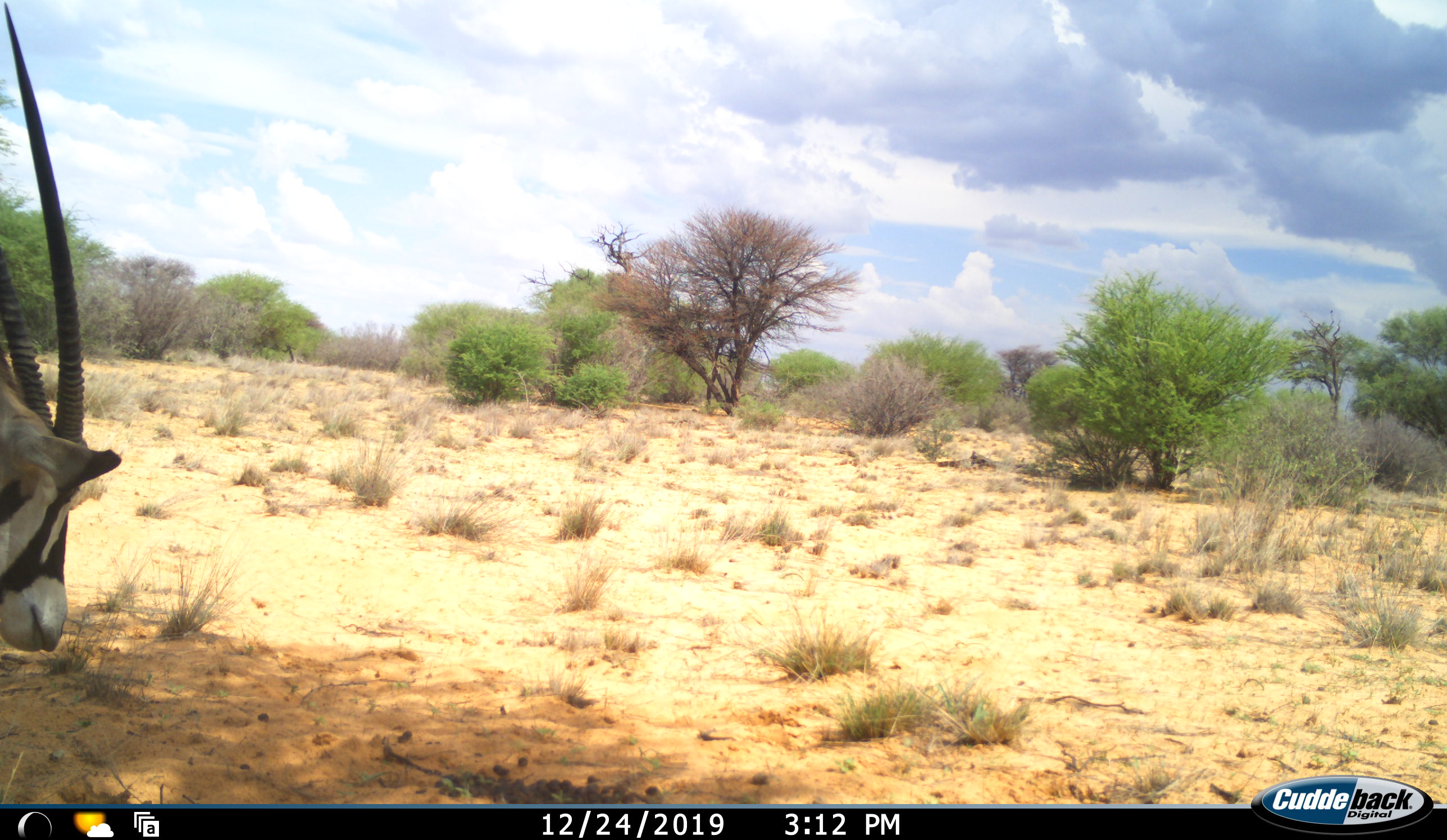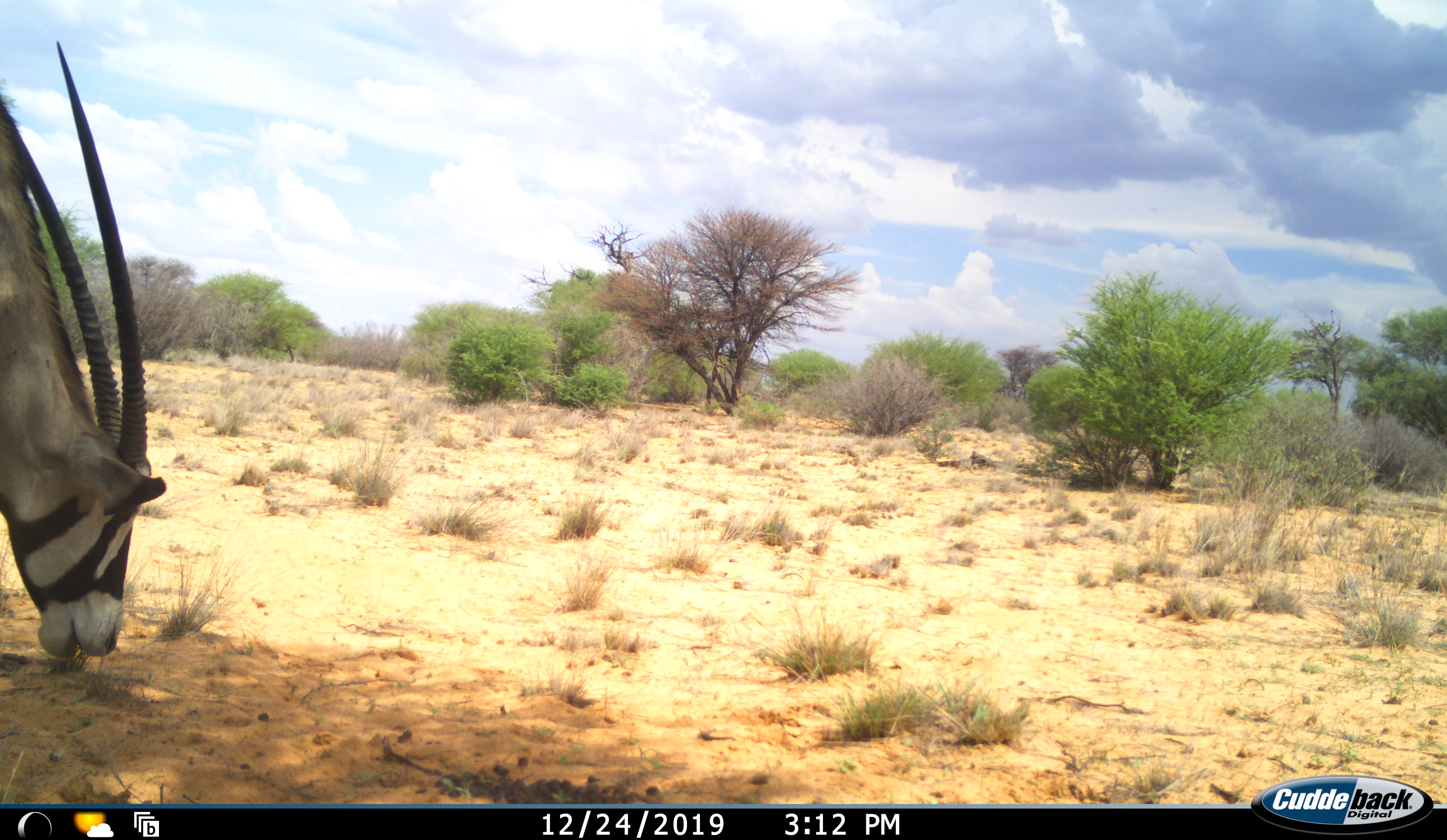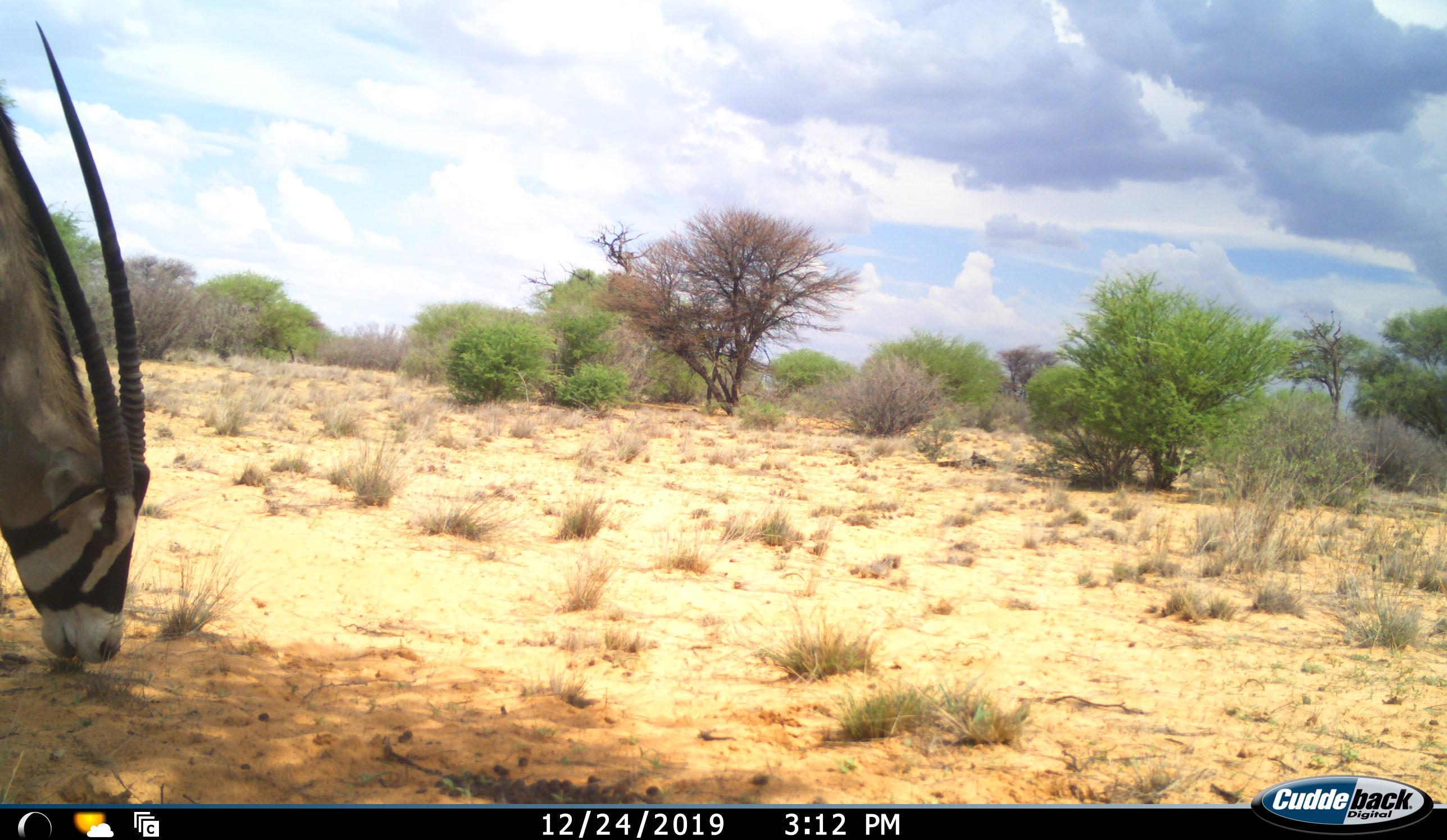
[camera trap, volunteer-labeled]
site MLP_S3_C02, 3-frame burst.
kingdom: Animalia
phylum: Chordata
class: Mammalia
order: Artiodactyla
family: Bovidae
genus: Oryx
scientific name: Oryx gazella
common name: gemsbok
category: oryx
Oryx (gemsbok) (Oryx gazella), count 1. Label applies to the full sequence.